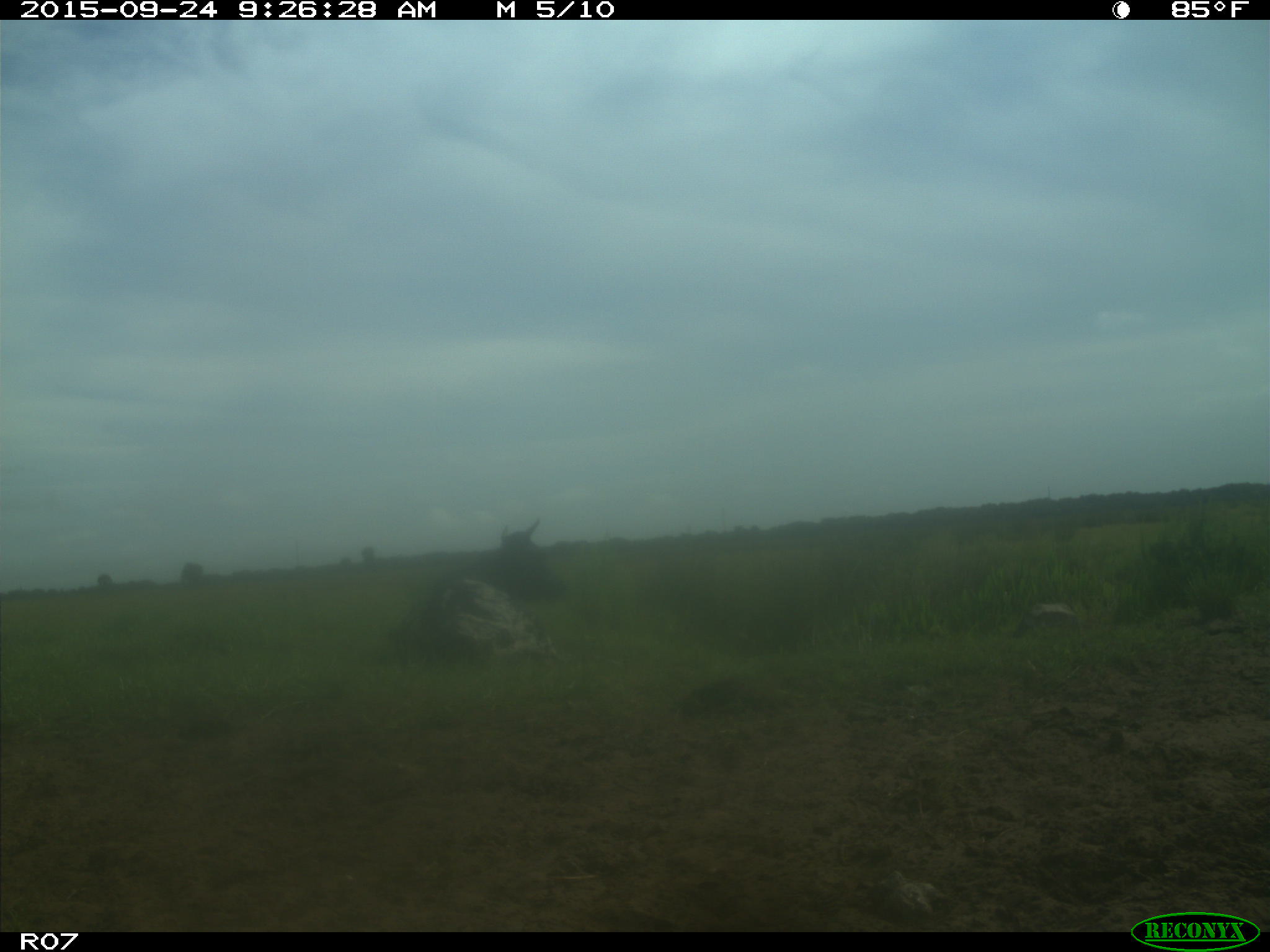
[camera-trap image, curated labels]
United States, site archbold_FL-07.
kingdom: Animalia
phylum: Chordata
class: Mammalia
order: Artiodactyla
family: Bovidae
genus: Bos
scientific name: Bos taurus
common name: domestic cow